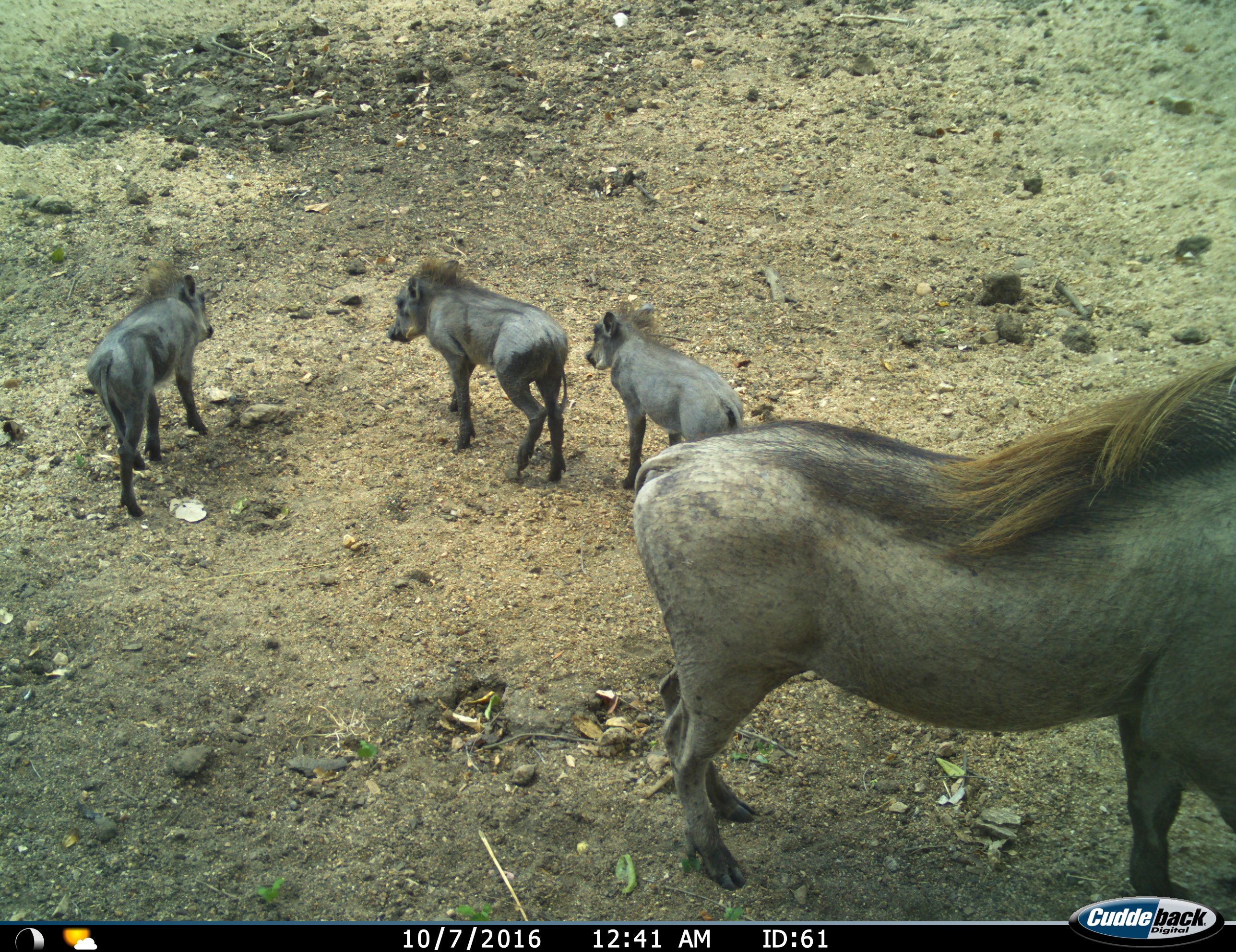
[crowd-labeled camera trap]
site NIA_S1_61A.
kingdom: Animalia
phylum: Chordata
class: Mammalia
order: Artiodactyla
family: Suidae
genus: Phacochoerus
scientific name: Phacochoerus africanus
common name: warthog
Warthog (Phacochoerus africanus), count 4. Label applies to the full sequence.